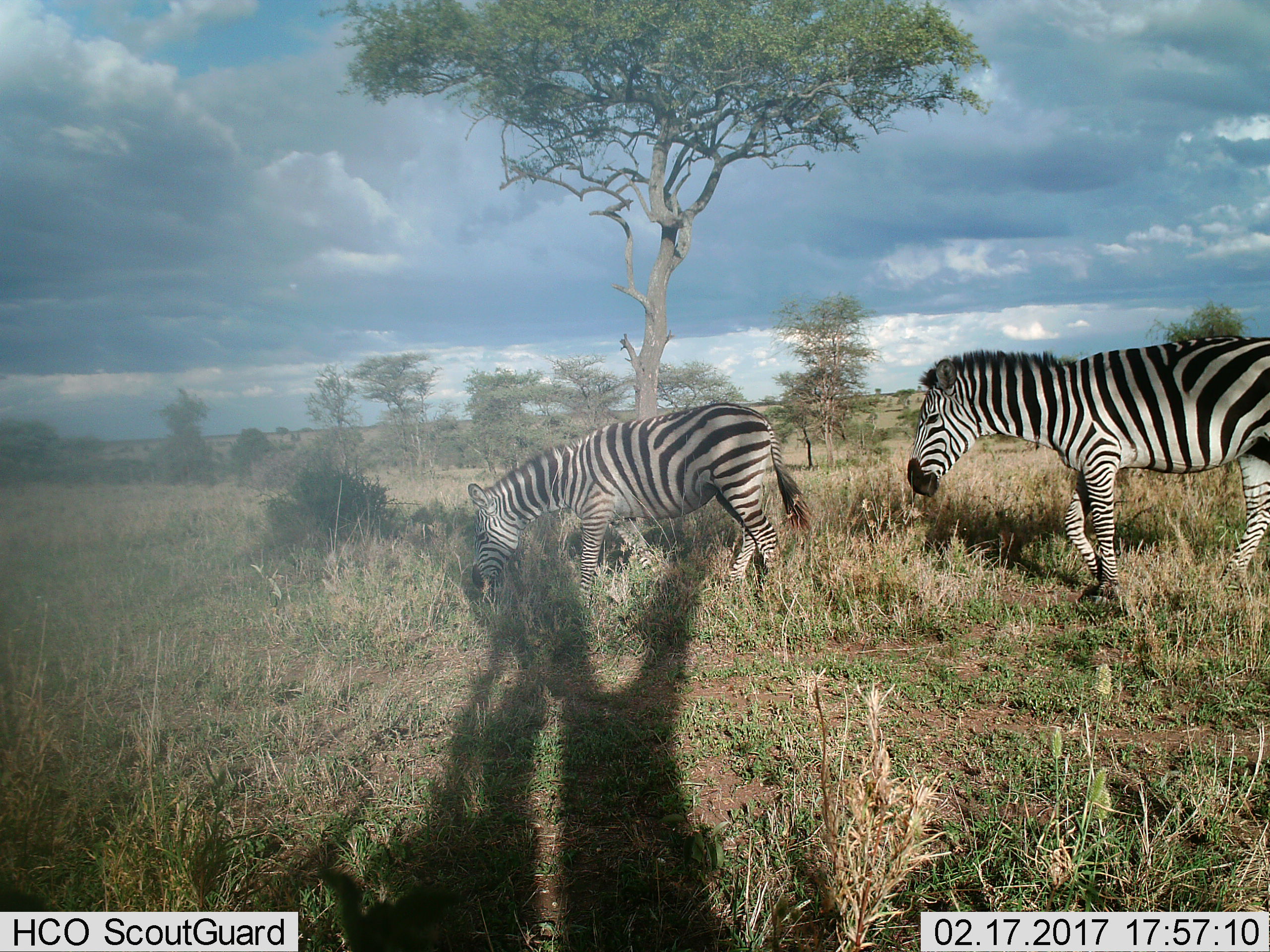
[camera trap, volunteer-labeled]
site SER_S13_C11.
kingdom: Animalia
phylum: Chordata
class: Mammalia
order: Perissodactyla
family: Equidae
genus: Equus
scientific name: Equus quagga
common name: plains zebra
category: zebraplains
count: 2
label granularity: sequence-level